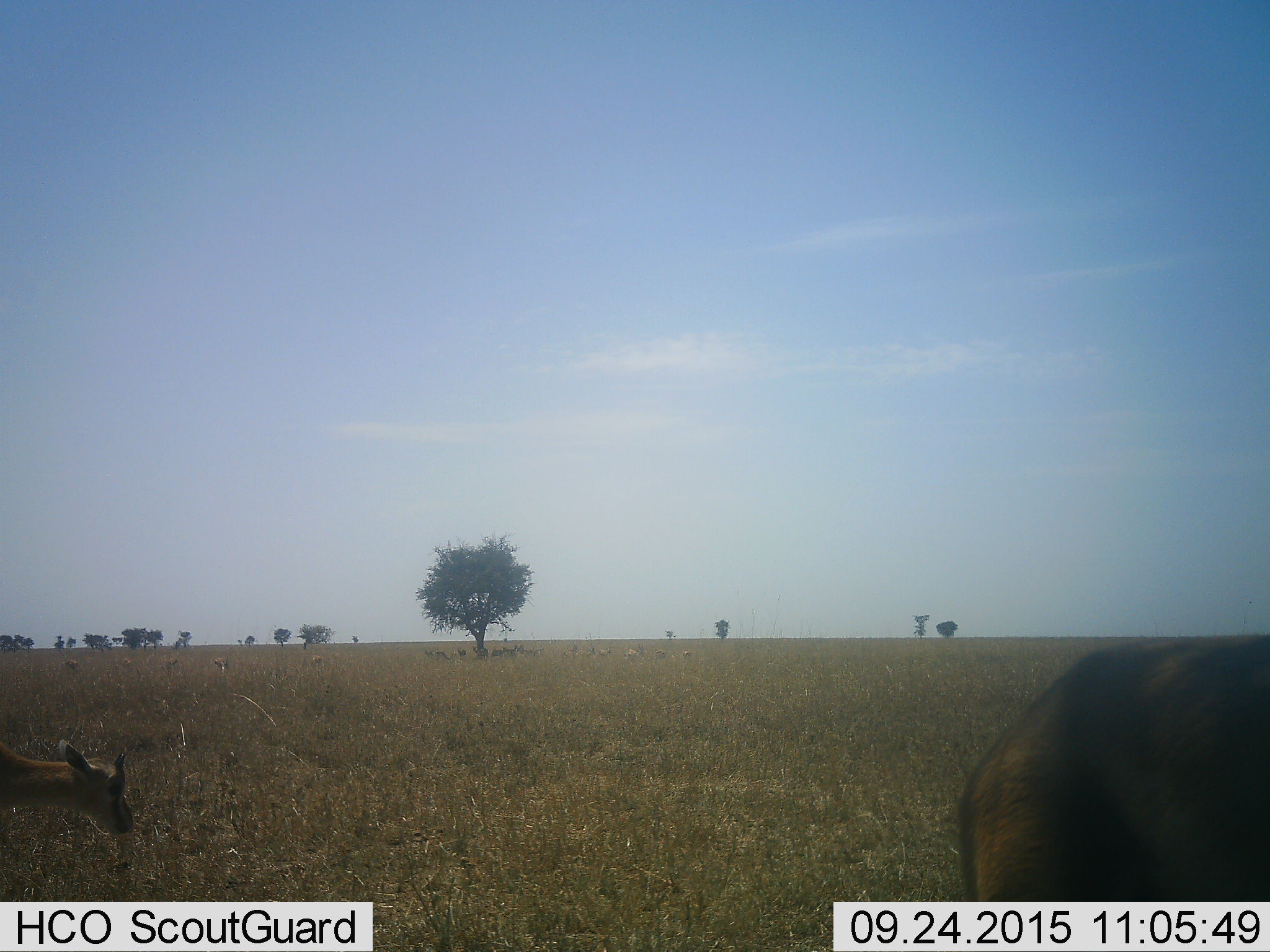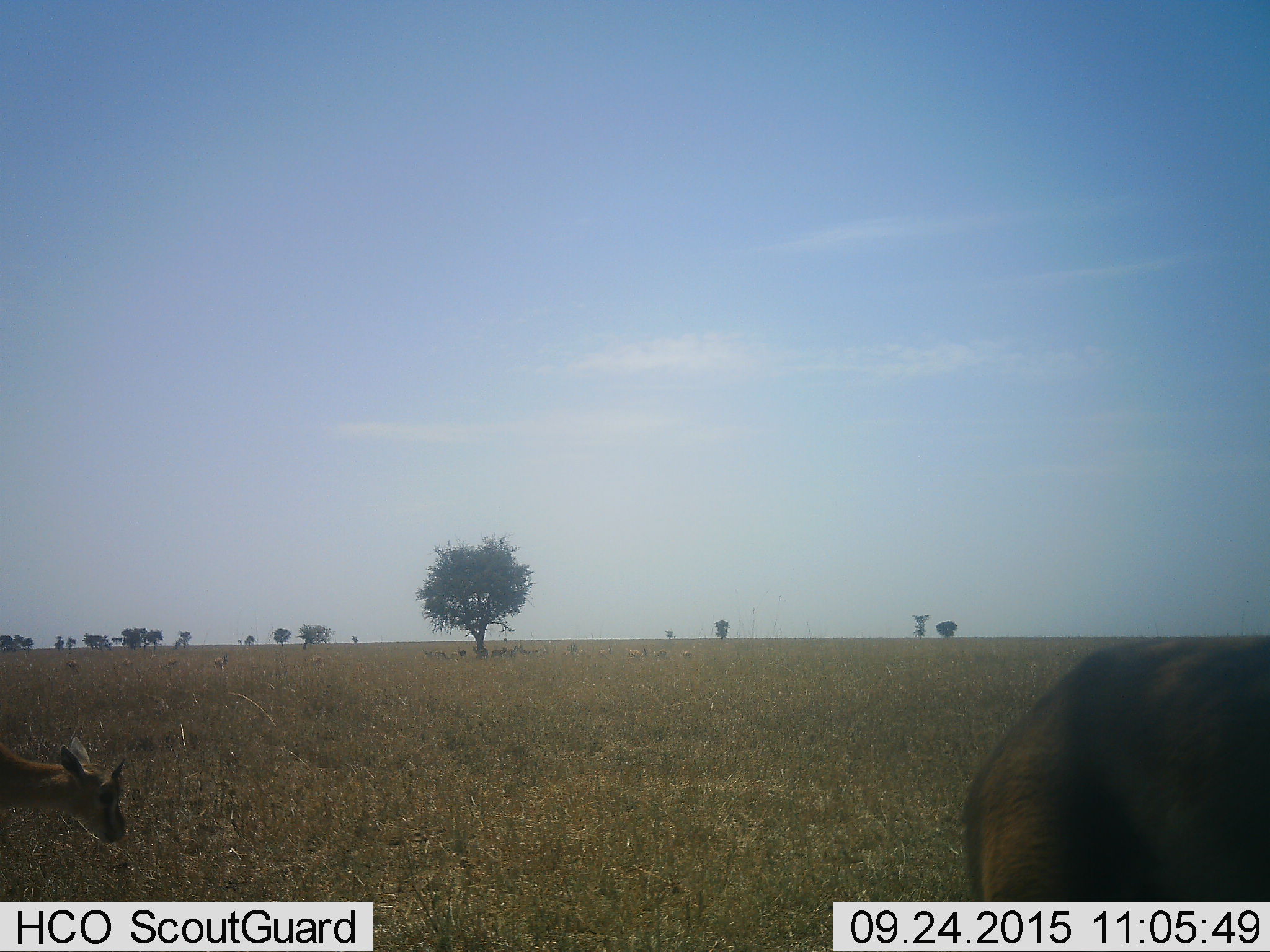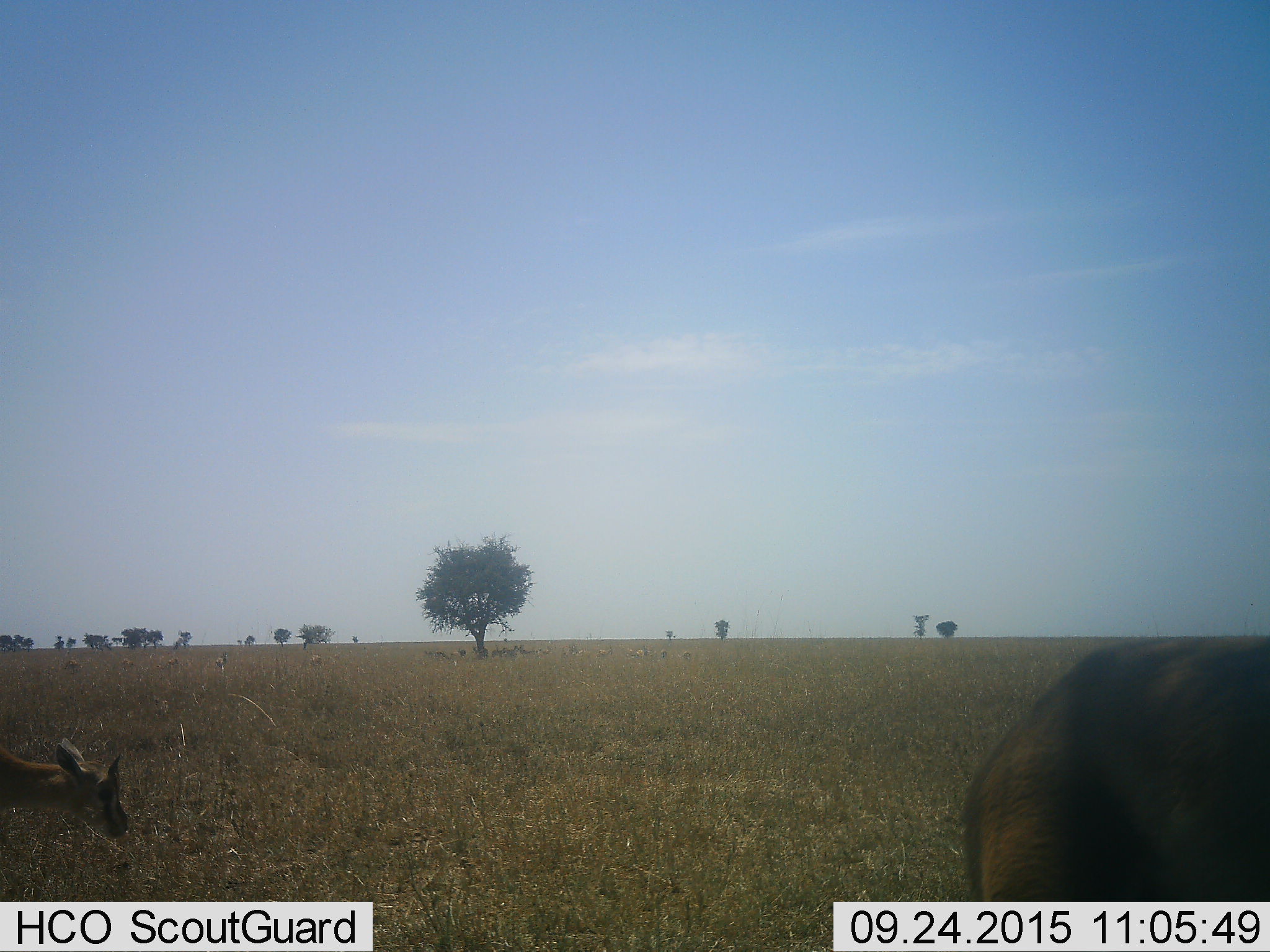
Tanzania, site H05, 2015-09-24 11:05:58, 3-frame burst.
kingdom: Animalia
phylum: Chordata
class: Mammalia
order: Artiodactyla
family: Bovidae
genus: Eudorcas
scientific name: Eudorcas thomsonii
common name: thomson's gazelle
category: gazellethomsons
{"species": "gazellethomsons (thomson's gazelle) (Eudorcas thomsonii)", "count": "11-50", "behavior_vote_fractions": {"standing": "86%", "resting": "0%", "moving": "14%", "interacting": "0%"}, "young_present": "14%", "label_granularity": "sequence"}